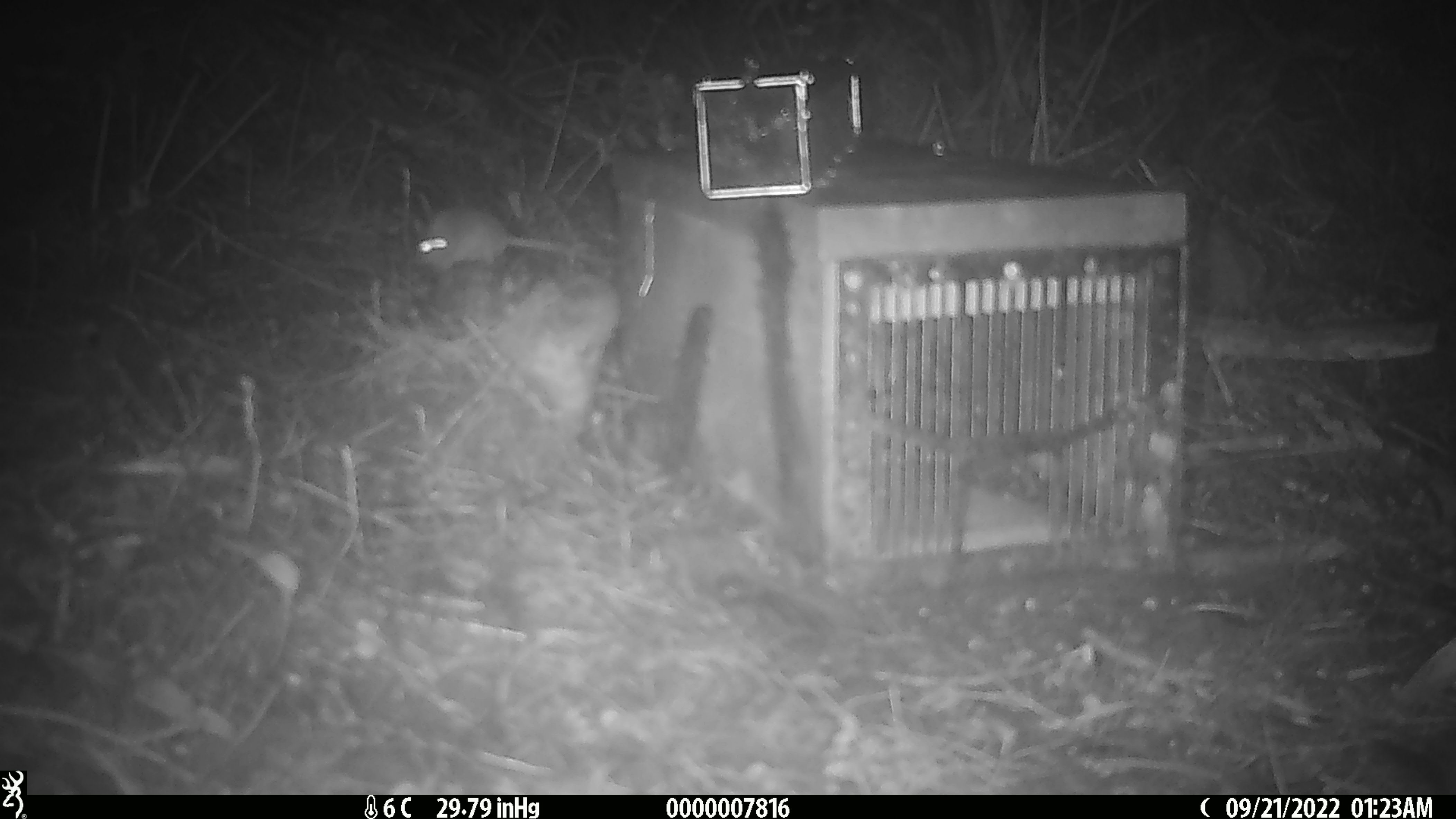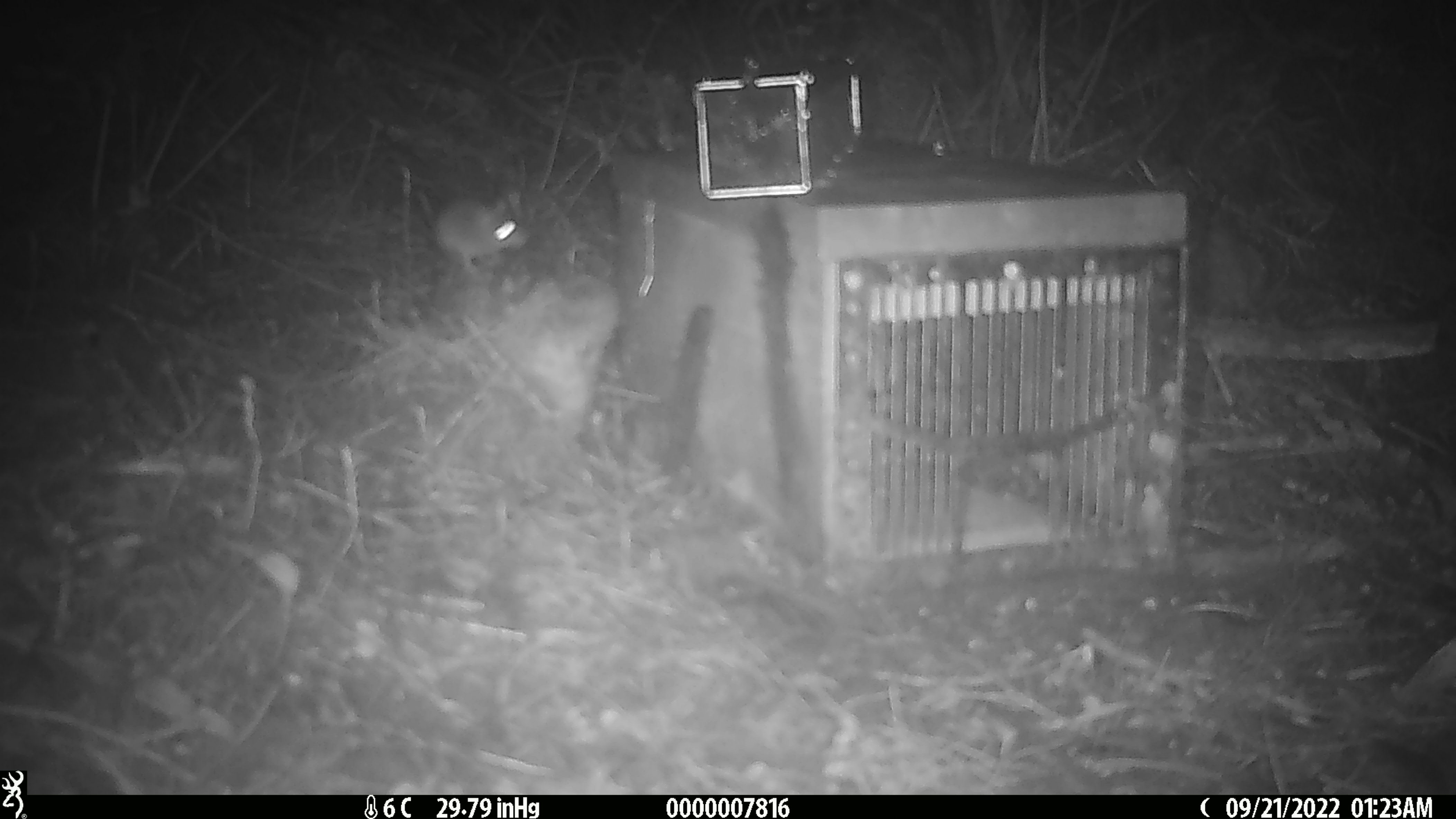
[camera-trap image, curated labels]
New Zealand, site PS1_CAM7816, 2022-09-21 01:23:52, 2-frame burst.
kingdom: Animalia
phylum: Chordata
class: Mammalia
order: Rodentia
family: Muridae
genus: Mus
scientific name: Mus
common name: mouse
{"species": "mouse (Mus)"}